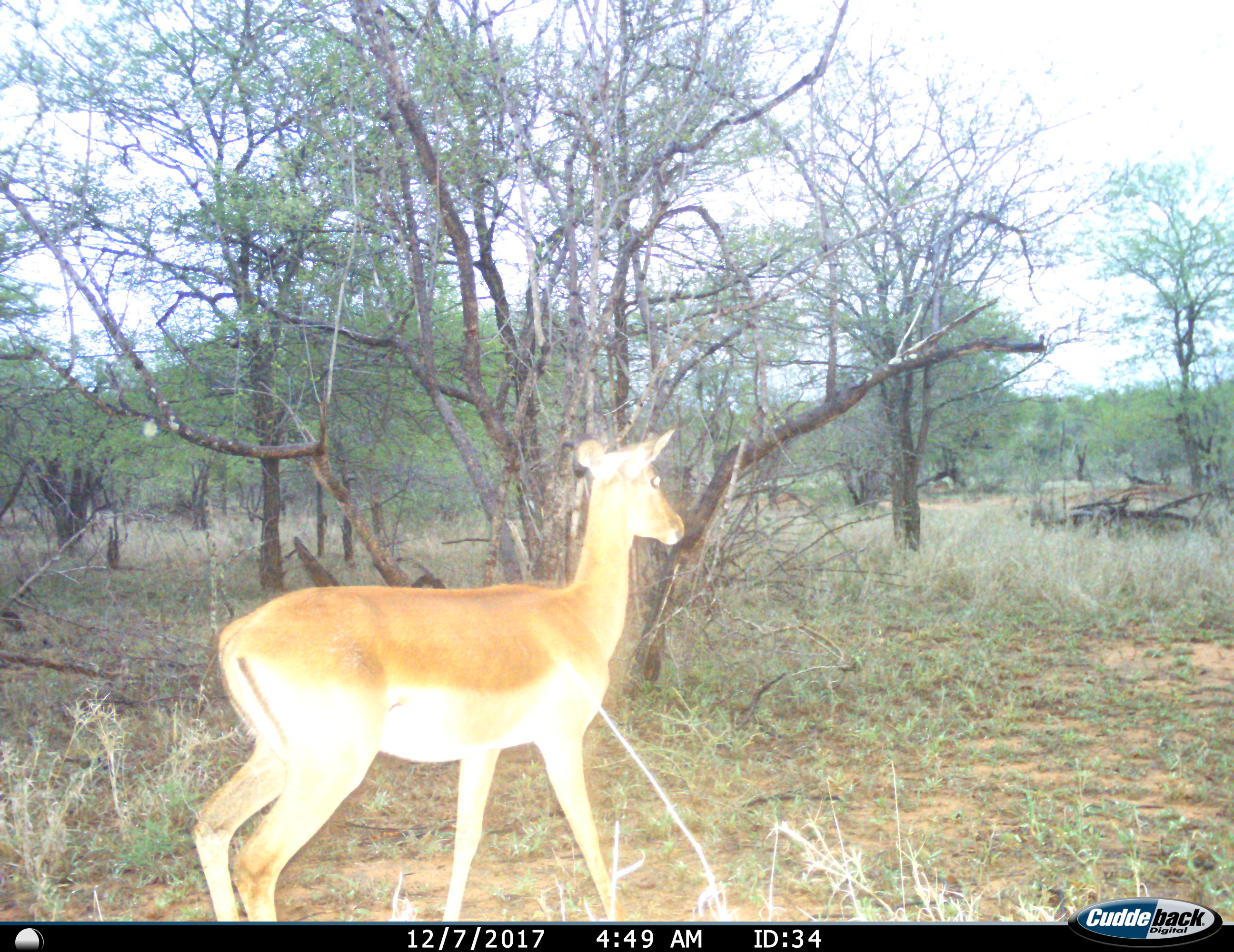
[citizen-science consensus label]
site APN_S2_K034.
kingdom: Animalia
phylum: Chordata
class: Mammalia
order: Artiodactyla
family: Bovidae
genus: Aepyceros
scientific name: Aepyceros melampus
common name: impala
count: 1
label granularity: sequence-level